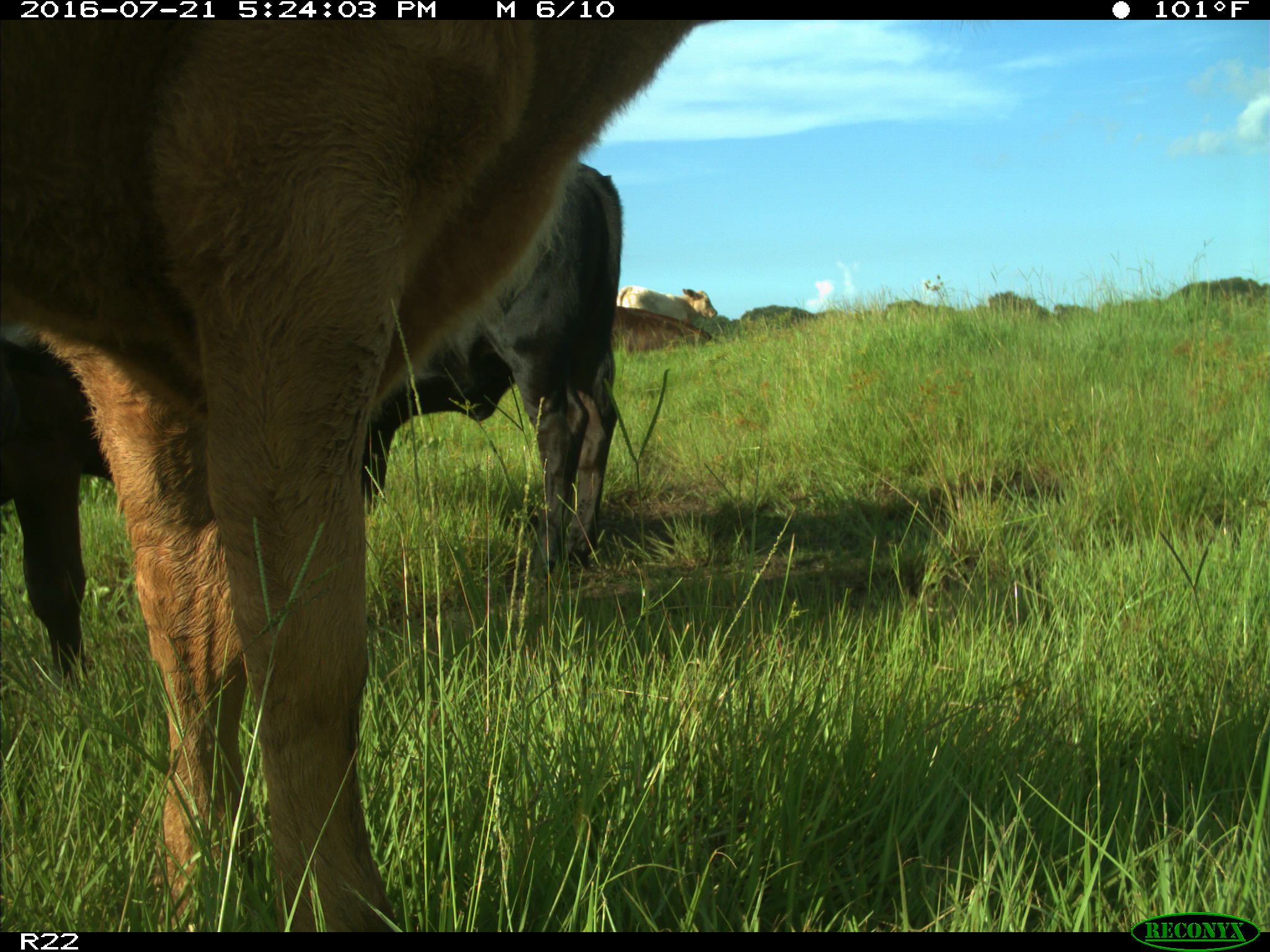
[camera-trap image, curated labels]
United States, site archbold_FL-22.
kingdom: Animalia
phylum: Chordata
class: Mammalia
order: Artiodactyla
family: Bovidae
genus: Bos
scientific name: Bos taurus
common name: domestic cow